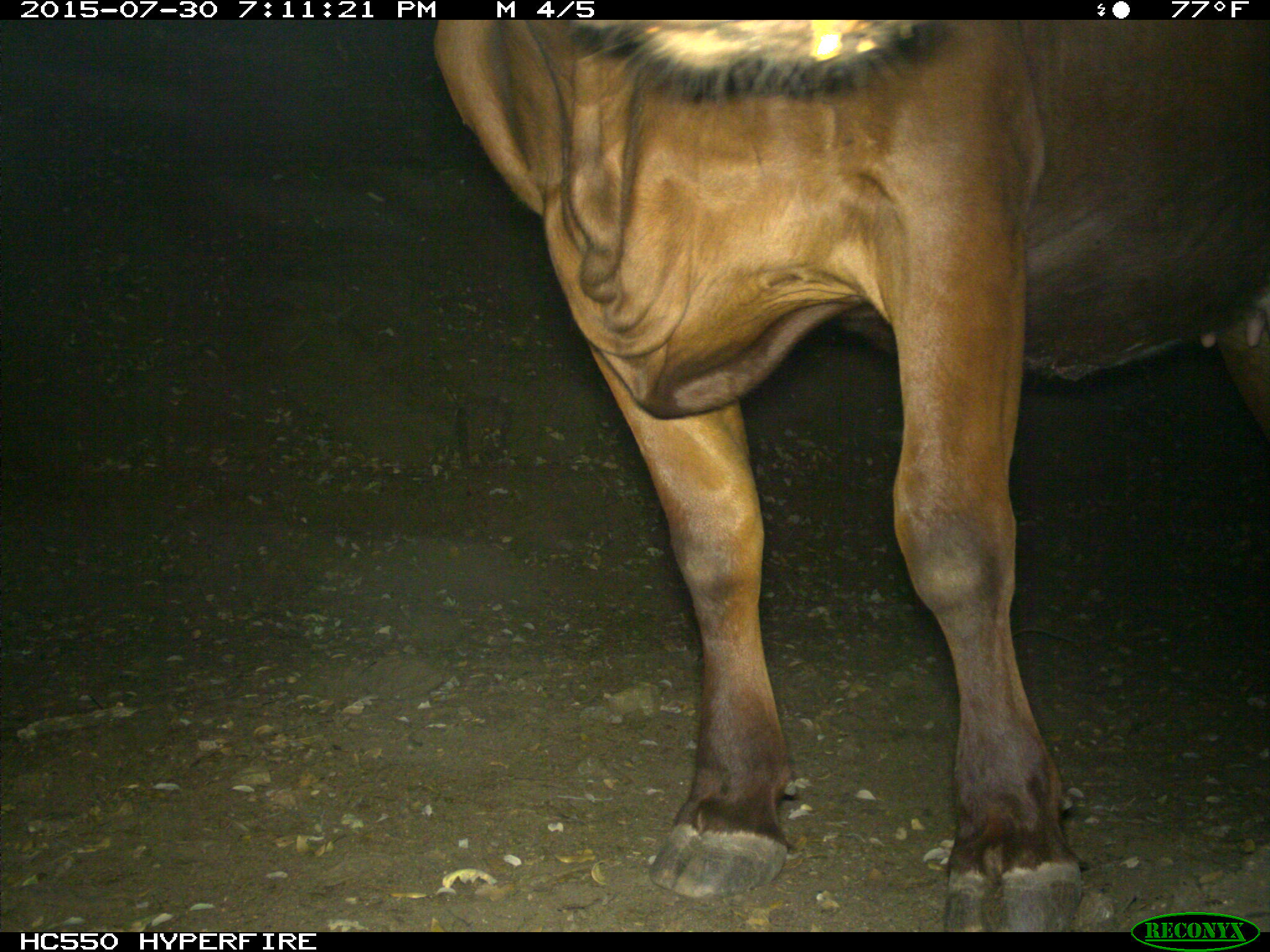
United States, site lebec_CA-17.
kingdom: Animalia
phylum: Chordata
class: Mammalia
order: Artiodactyla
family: Bovidae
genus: Bos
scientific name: Bos taurus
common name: domestic cow